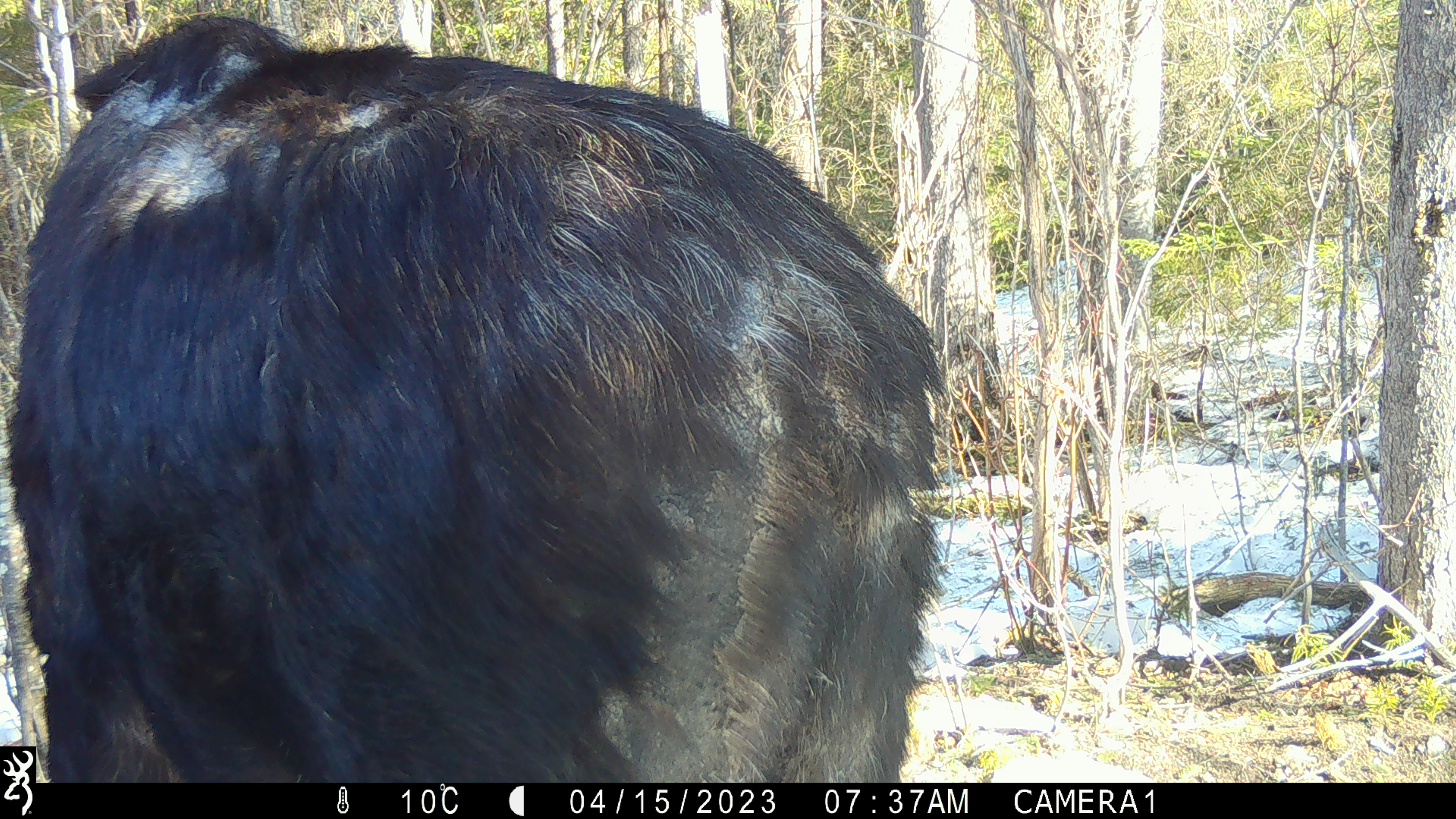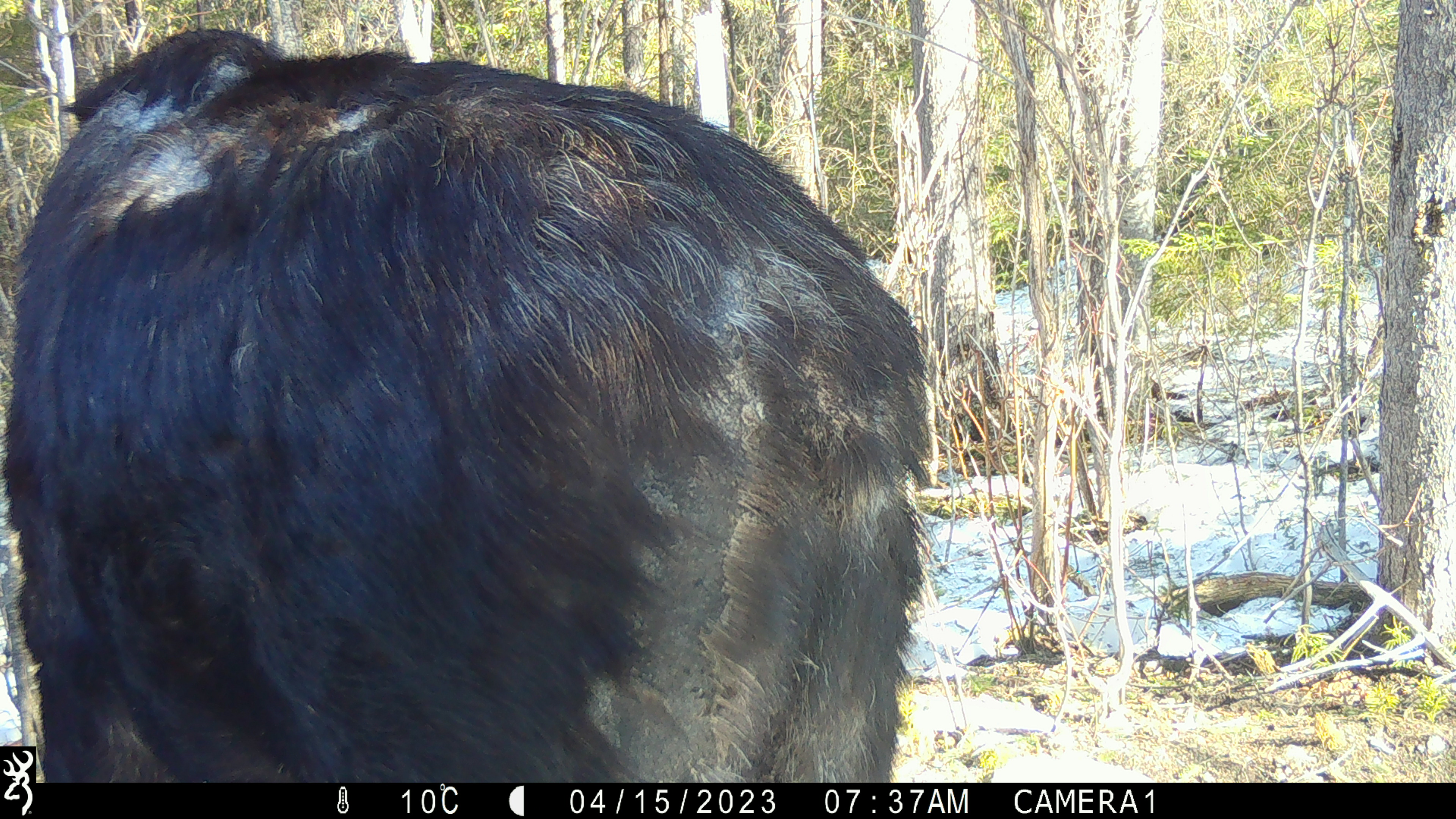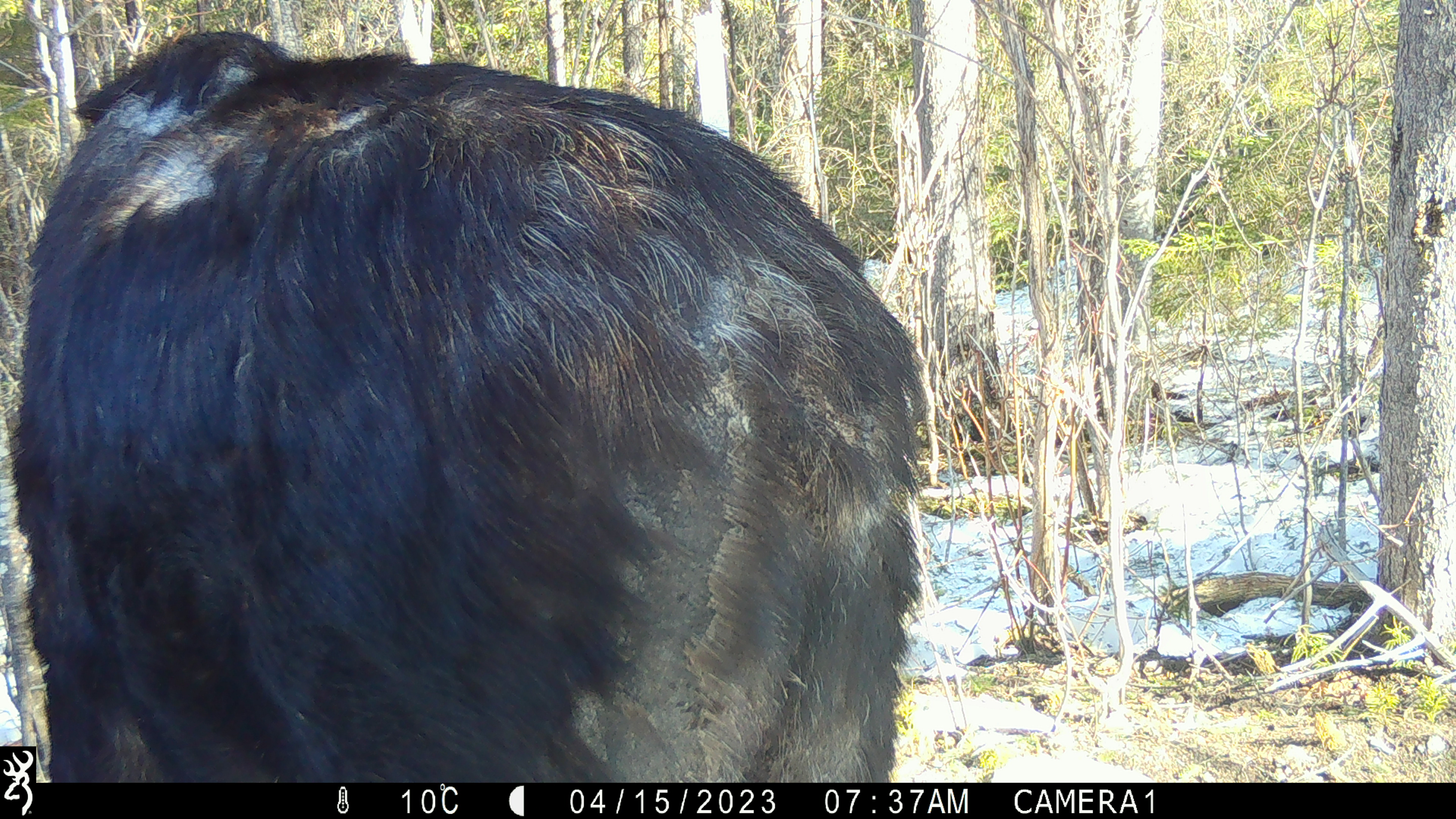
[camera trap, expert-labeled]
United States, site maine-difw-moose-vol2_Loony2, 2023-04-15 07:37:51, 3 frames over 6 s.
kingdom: Animalia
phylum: Chordata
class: Mammalia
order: Artiodactyla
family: Cervidae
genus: Alces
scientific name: Alces alces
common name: moose